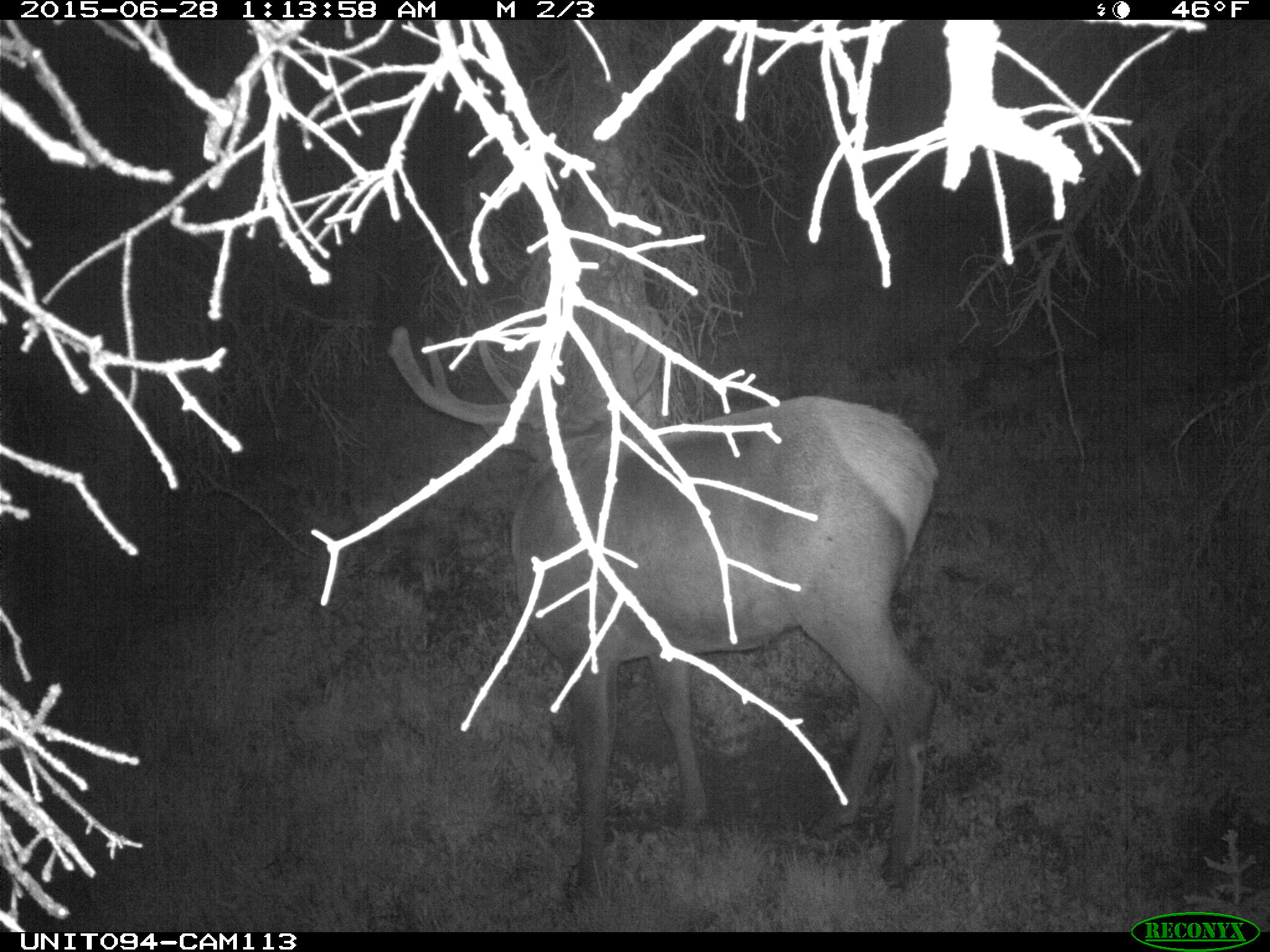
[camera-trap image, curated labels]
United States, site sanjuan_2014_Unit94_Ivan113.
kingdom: Animalia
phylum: Chordata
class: Mammalia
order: Artiodactyla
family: Cervidae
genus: Cervus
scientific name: Cervus elaphus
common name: red deer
Cervus elaphus (red deer).